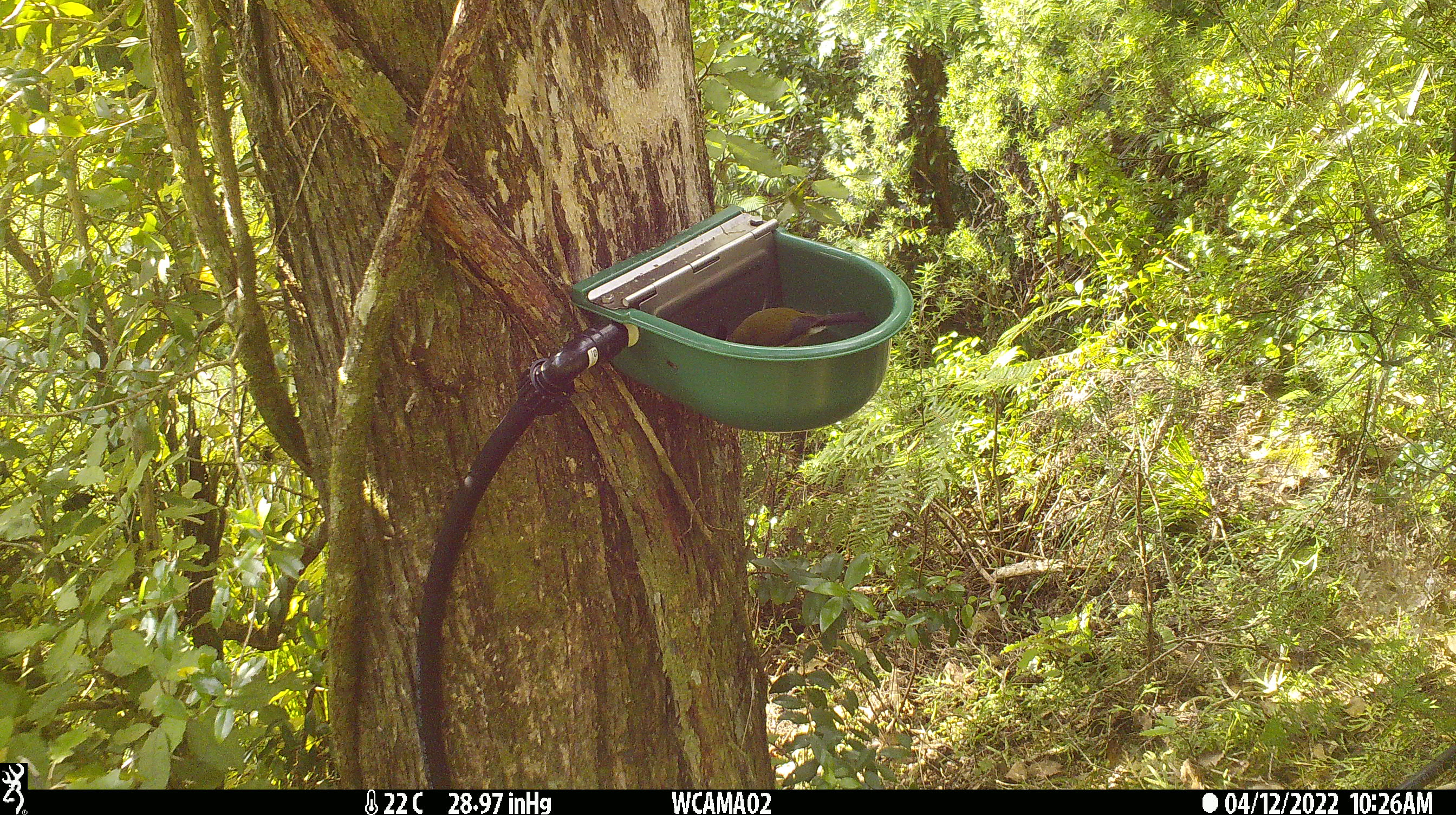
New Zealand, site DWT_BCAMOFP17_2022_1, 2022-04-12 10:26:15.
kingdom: Animalia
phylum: Chordata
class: Aves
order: Passeriformes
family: Meliphagidae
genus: Anthornis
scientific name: Anthornis melanura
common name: new zealand bellbird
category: bellbird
Bellbird (new zealand bellbird) (Anthornis melanura).